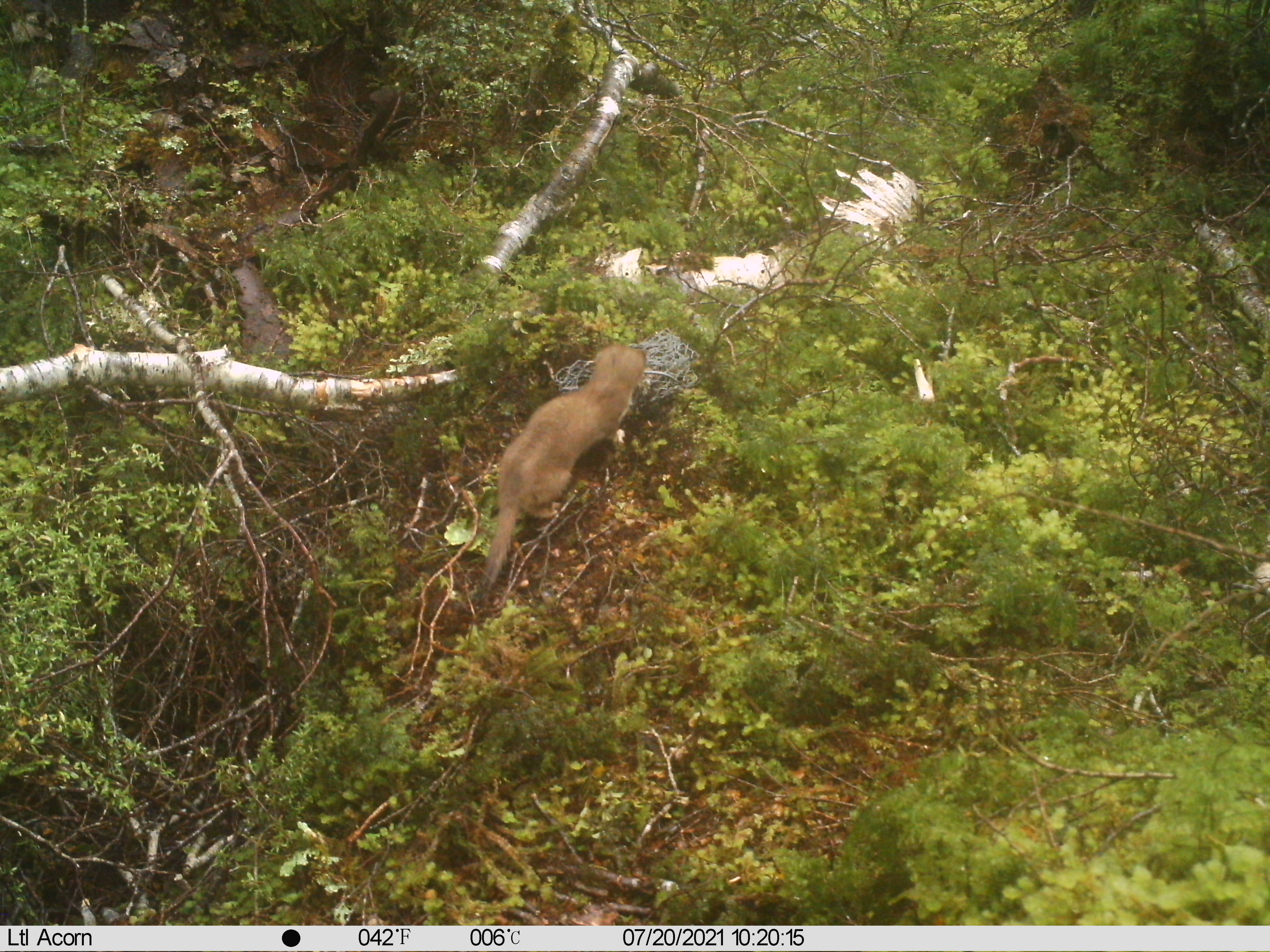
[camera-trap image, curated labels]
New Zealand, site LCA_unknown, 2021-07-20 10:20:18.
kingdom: Animalia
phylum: Chordata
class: Mammalia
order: Carnivora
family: Mustelidae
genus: Mustela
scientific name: Mustela erminea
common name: stoat